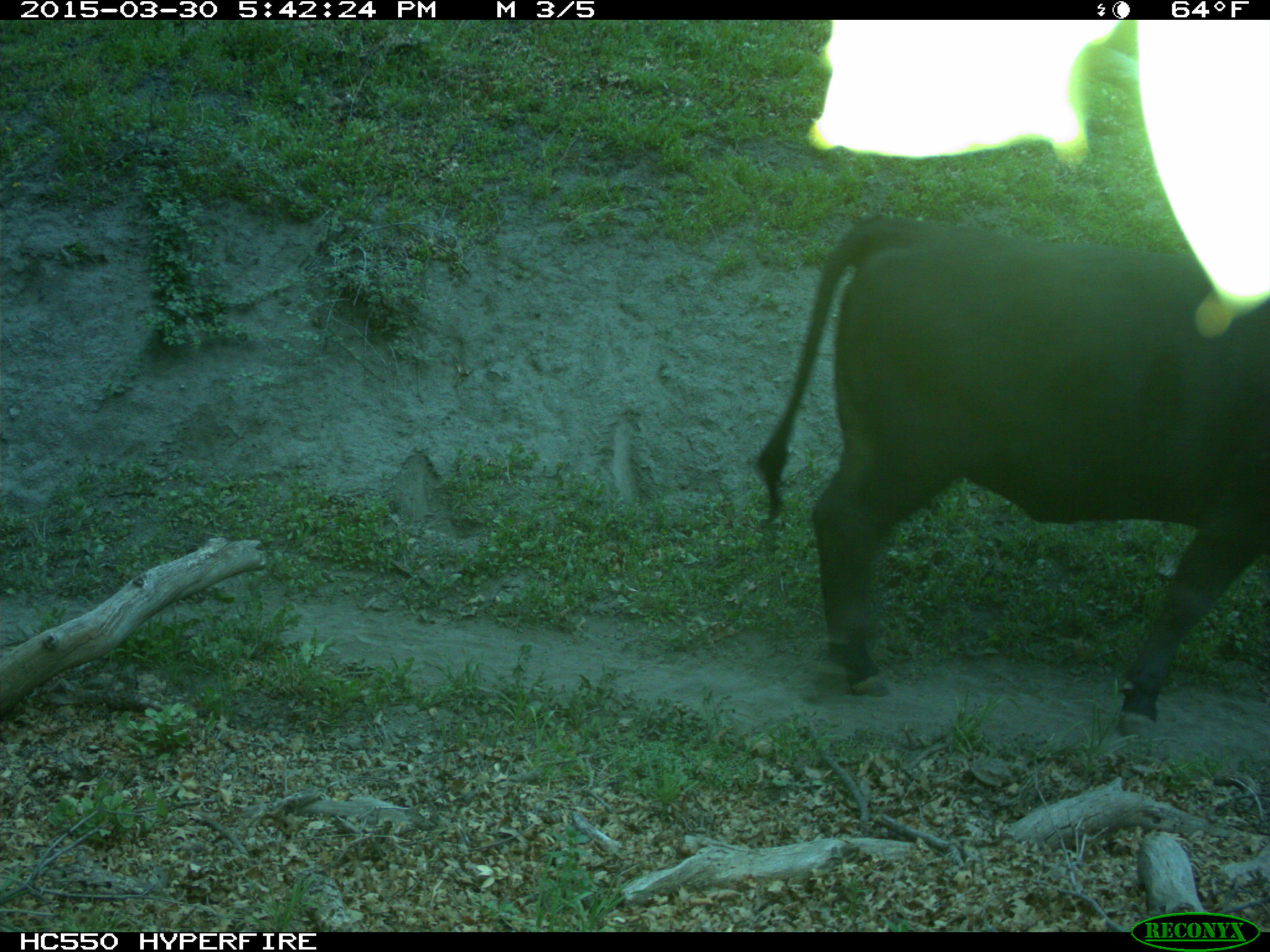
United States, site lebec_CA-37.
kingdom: Animalia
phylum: Chordata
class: Mammalia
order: Artiodactyla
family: Bovidae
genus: Bos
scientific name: Bos taurus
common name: domestic cow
Bos taurus (domestic cow).